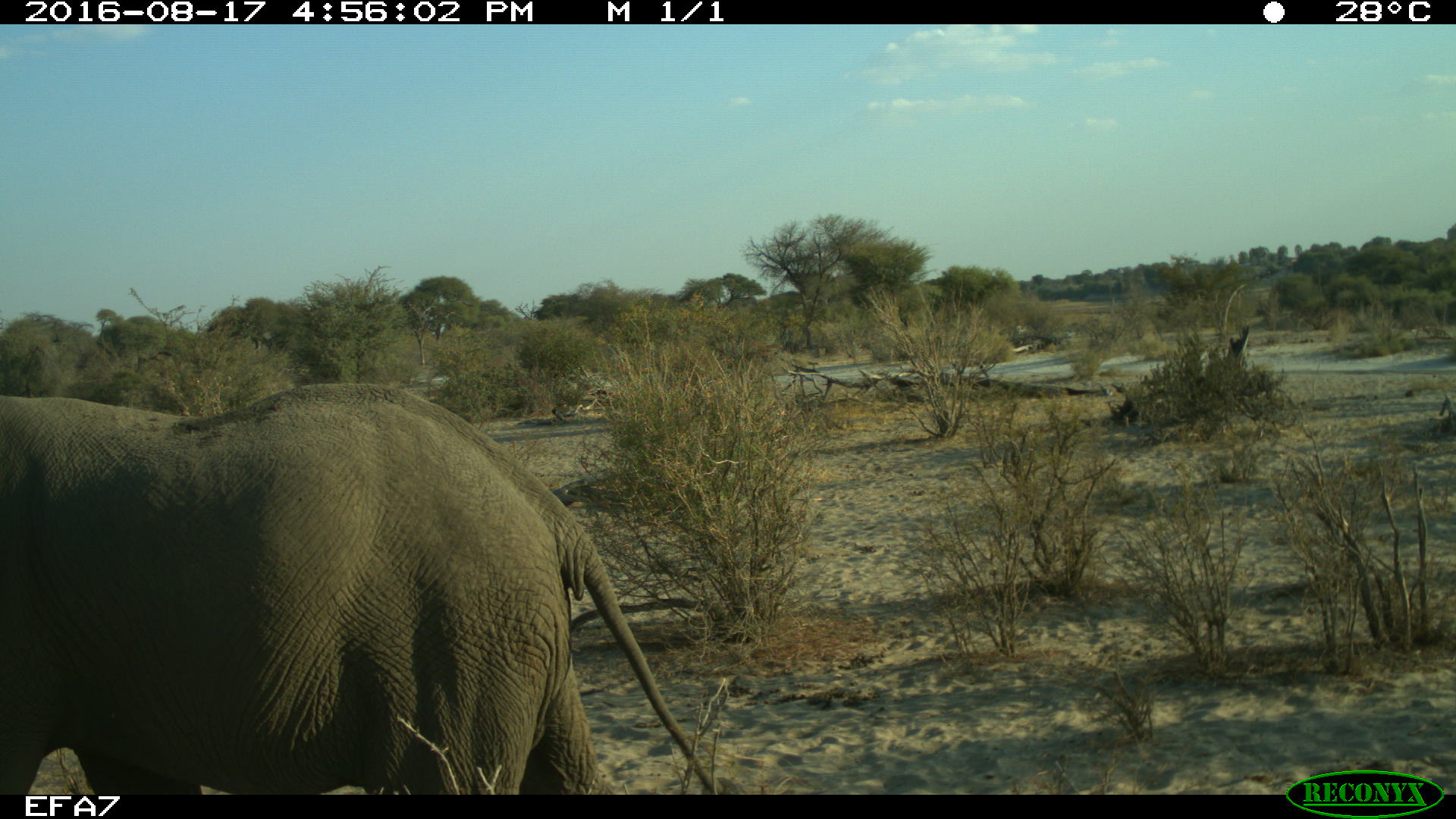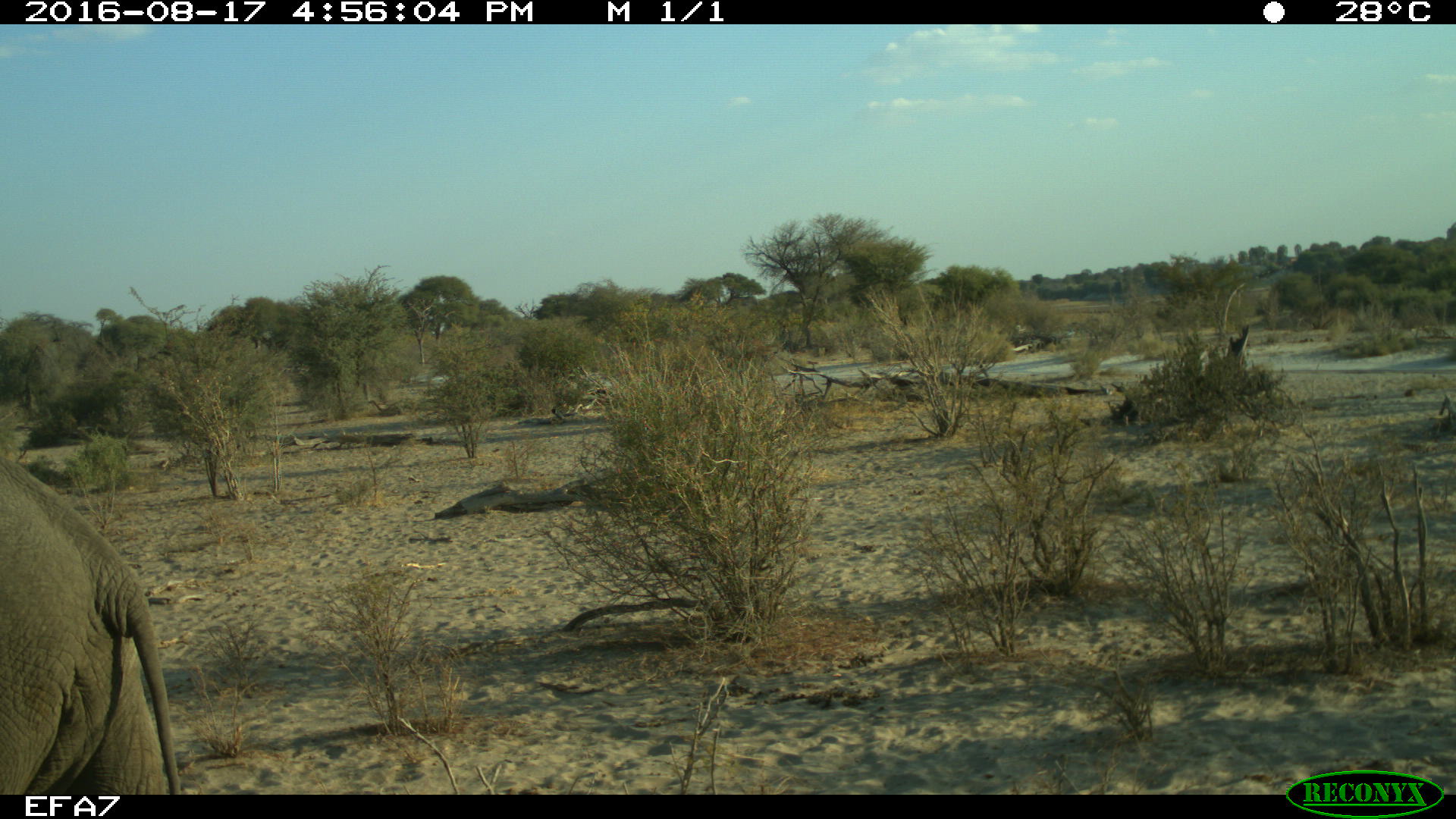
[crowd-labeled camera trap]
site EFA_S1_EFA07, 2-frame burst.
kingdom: Animalia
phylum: Chordata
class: Mammalia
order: Proboscidea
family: Elephantidae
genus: Loxodonta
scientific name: Loxodonta africana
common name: african bush elephant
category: elephant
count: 1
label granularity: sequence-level